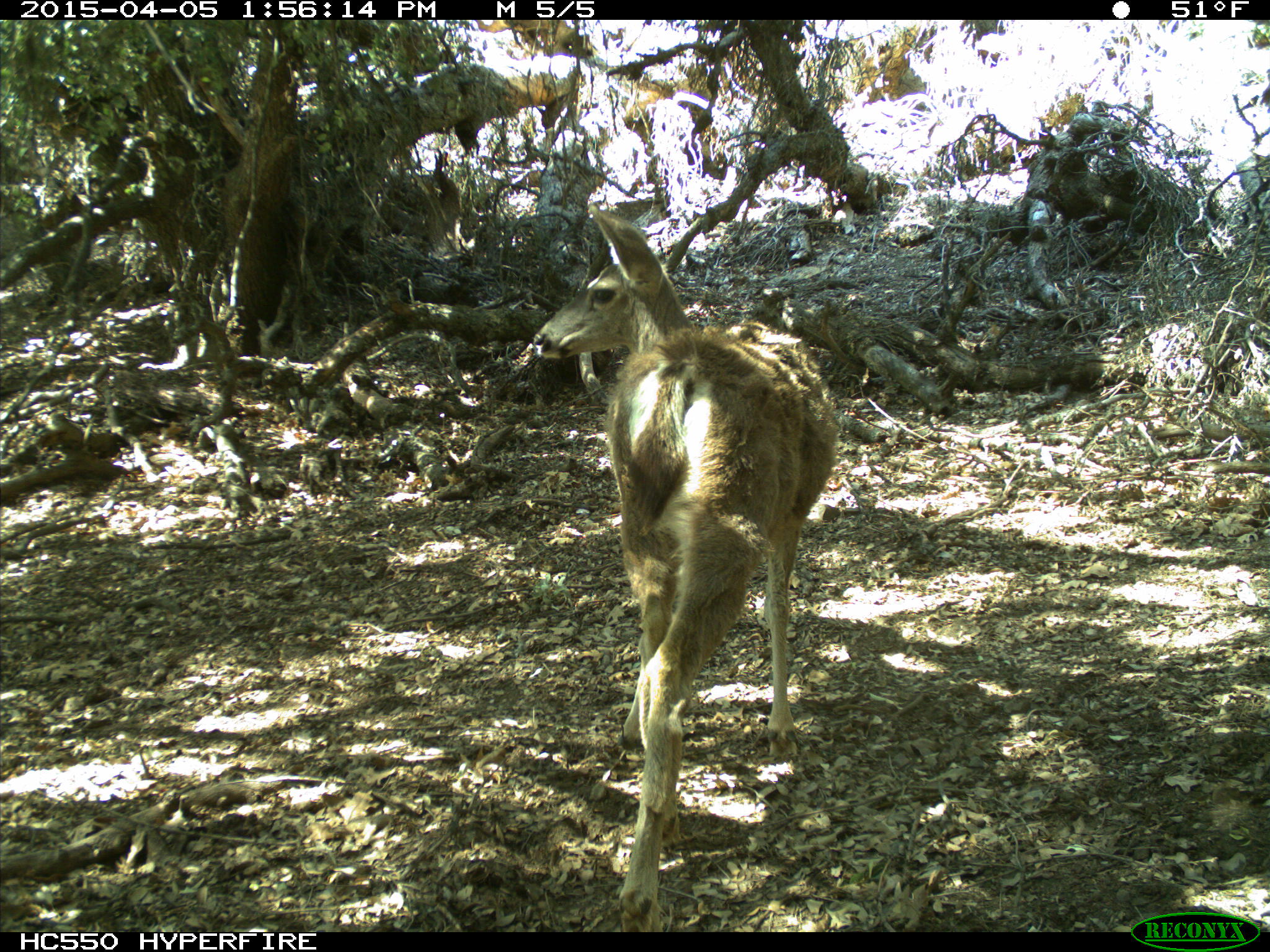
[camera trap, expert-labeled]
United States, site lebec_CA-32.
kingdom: Animalia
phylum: Chordata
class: Mammalia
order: Artiodactyla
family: Cervidae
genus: Odocoileus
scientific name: Odocoileus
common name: deer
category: unidentified deer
Unidentified deer (deer) (Odocoileus).